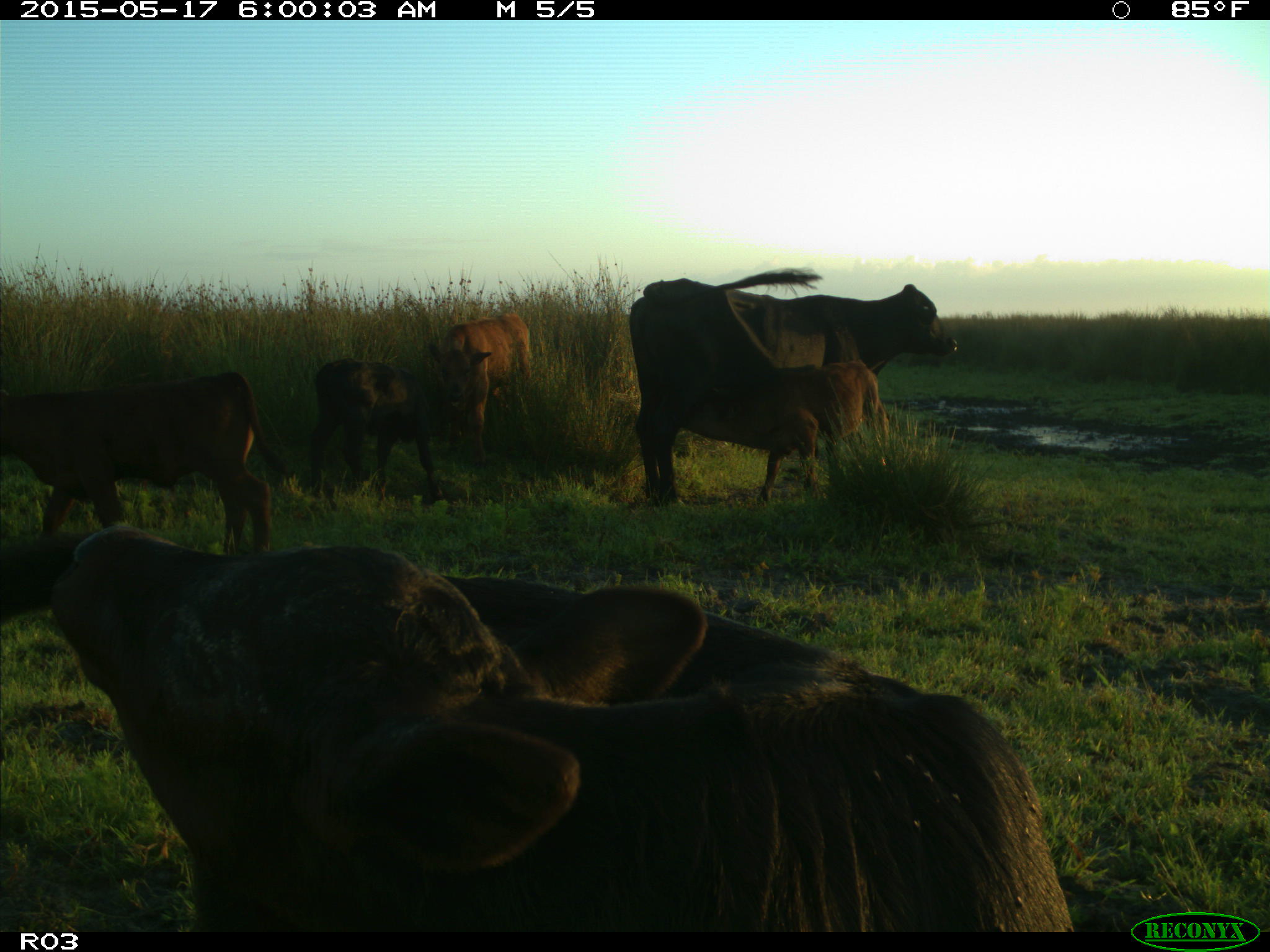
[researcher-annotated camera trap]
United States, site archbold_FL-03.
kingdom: Animalia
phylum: Chordata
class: Mammalia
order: Artiodactyla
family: Bovidae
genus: Bos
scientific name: Bos taurus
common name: domestic cow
Bos taurus (domestic cow).